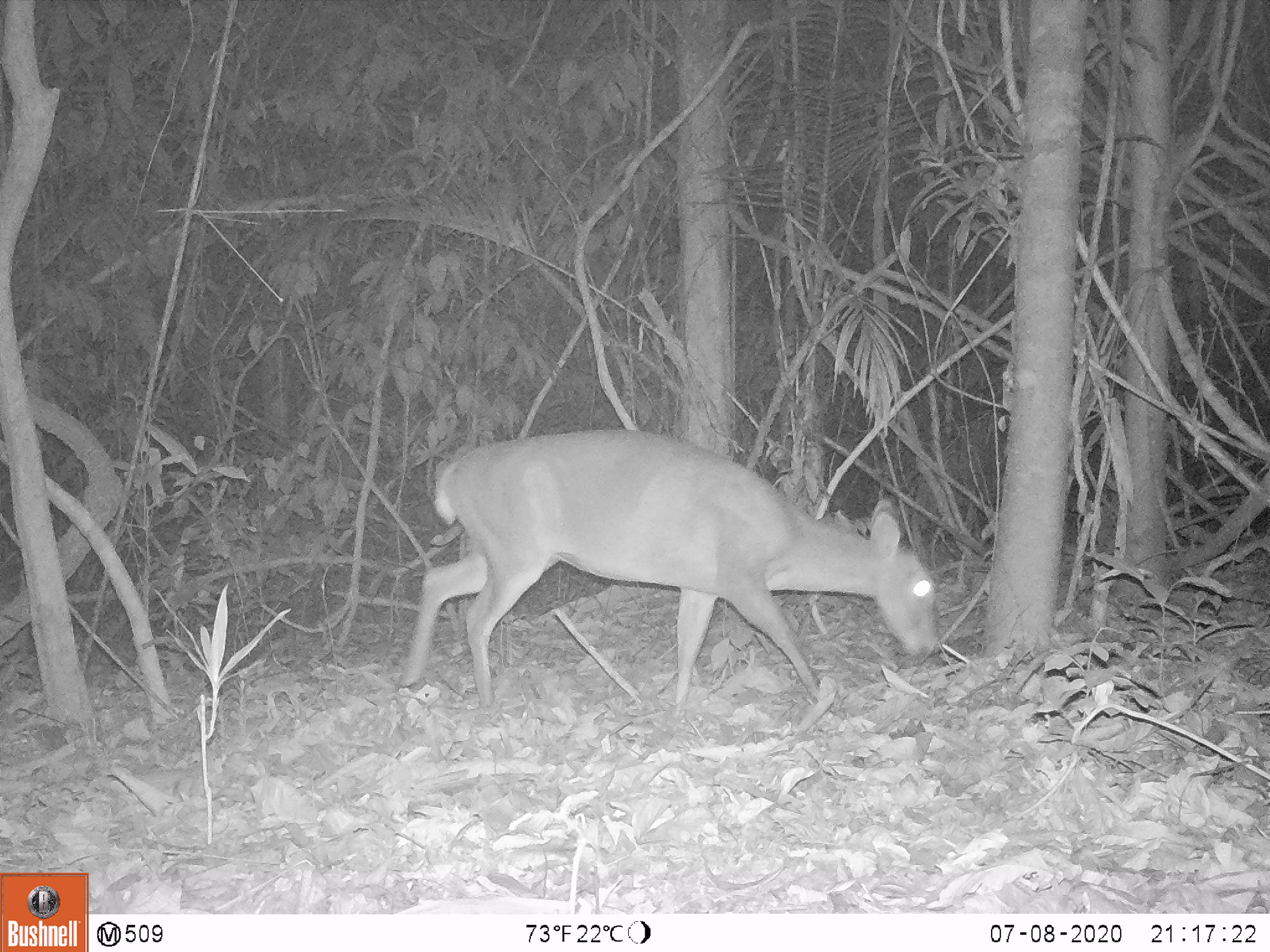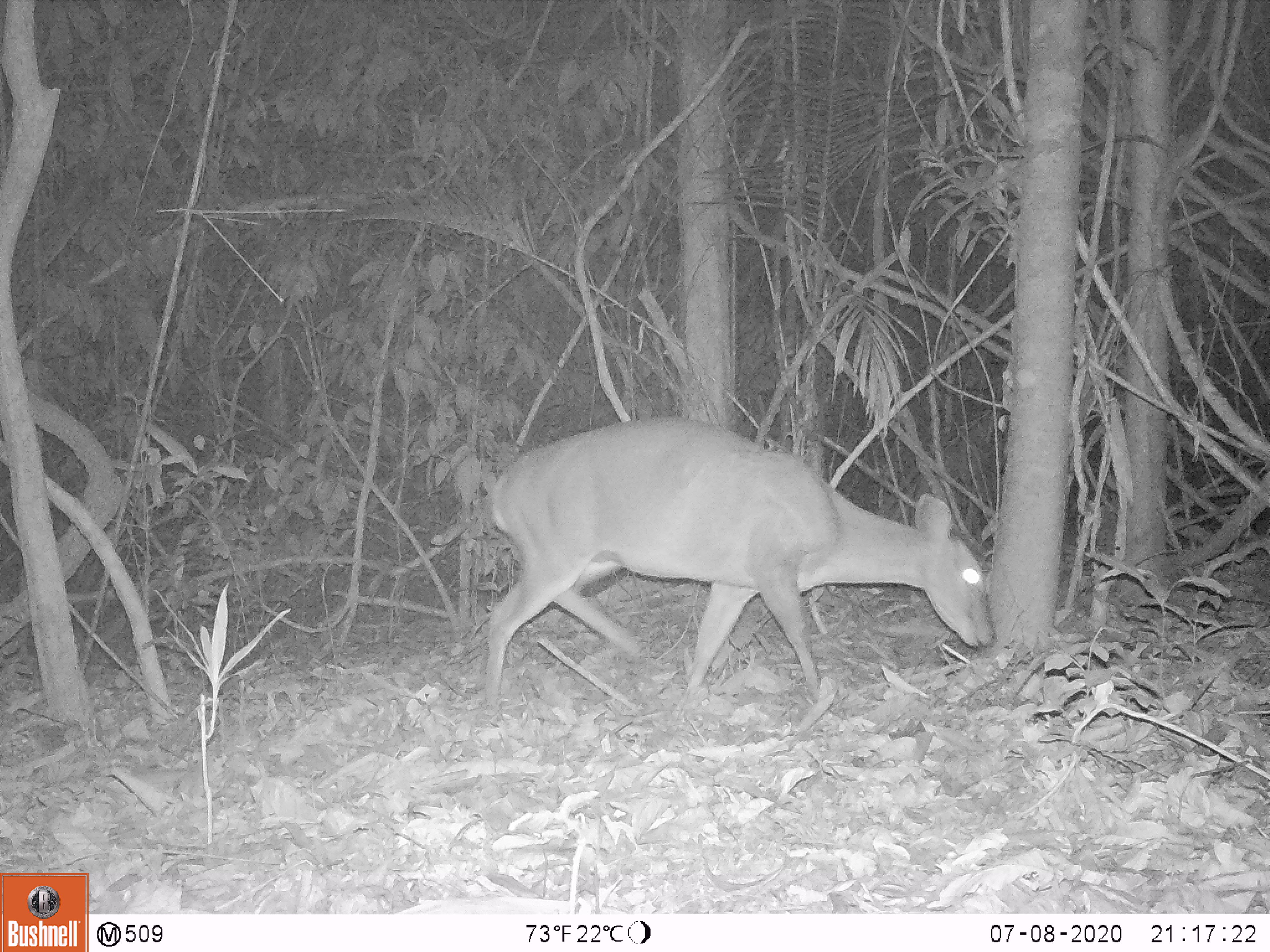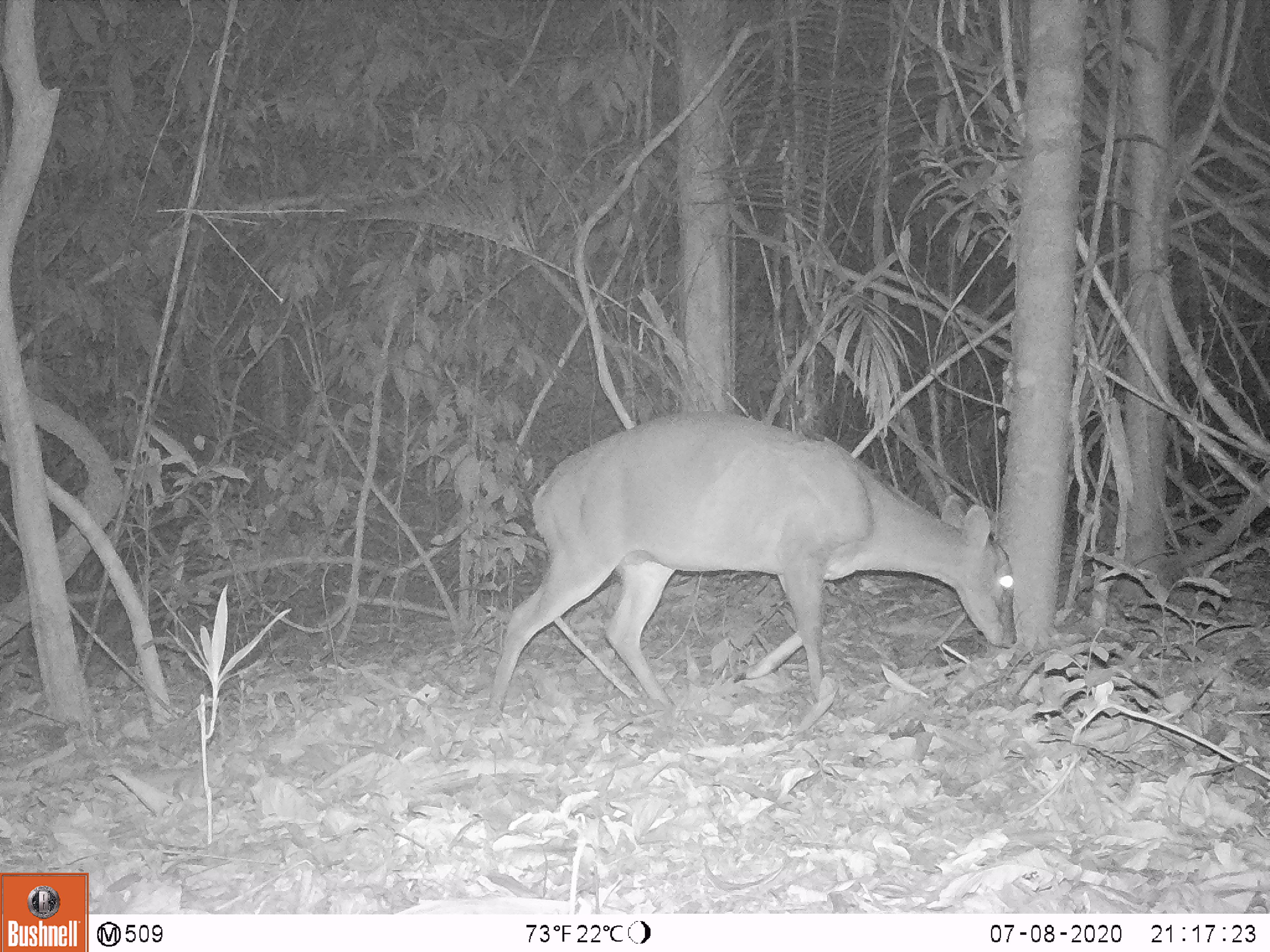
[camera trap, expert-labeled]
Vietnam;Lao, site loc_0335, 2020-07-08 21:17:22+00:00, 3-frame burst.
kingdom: Animalia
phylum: Chordata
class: Mammalia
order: Artiodactyla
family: Cervidae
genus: Muntiacus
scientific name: Muntiacus vuquangensis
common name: large-antlered muntjac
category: large antlered muntjac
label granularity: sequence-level